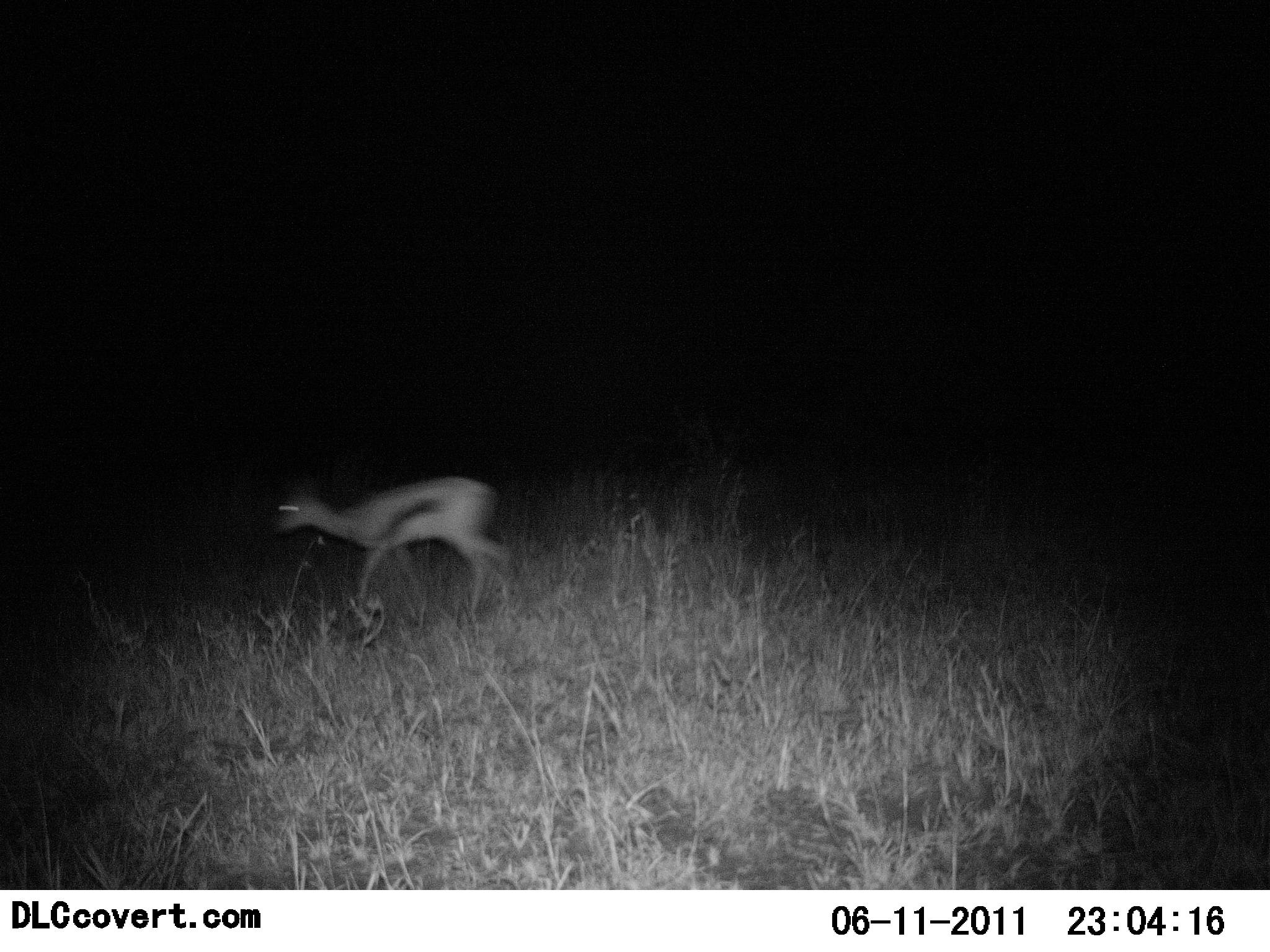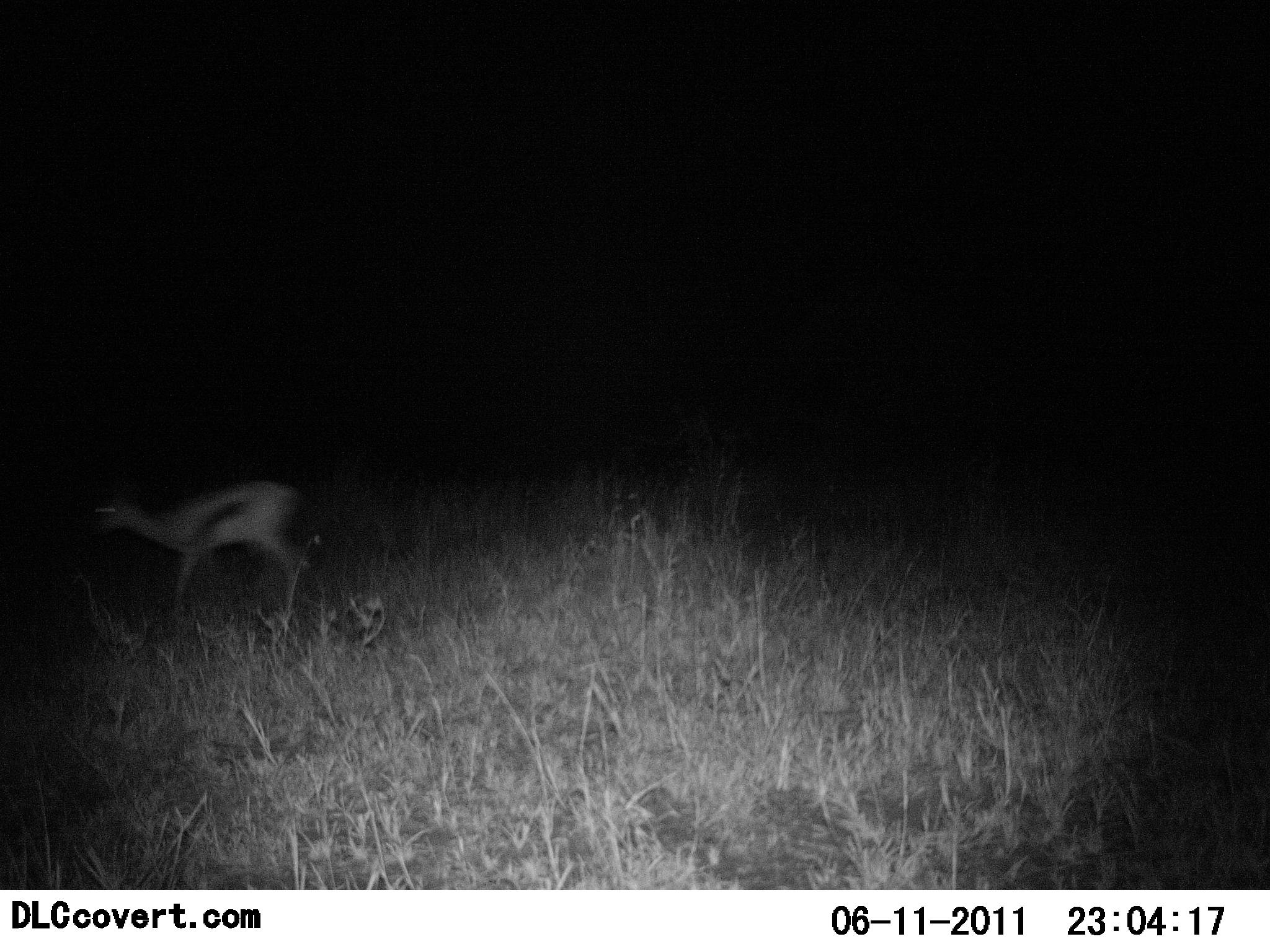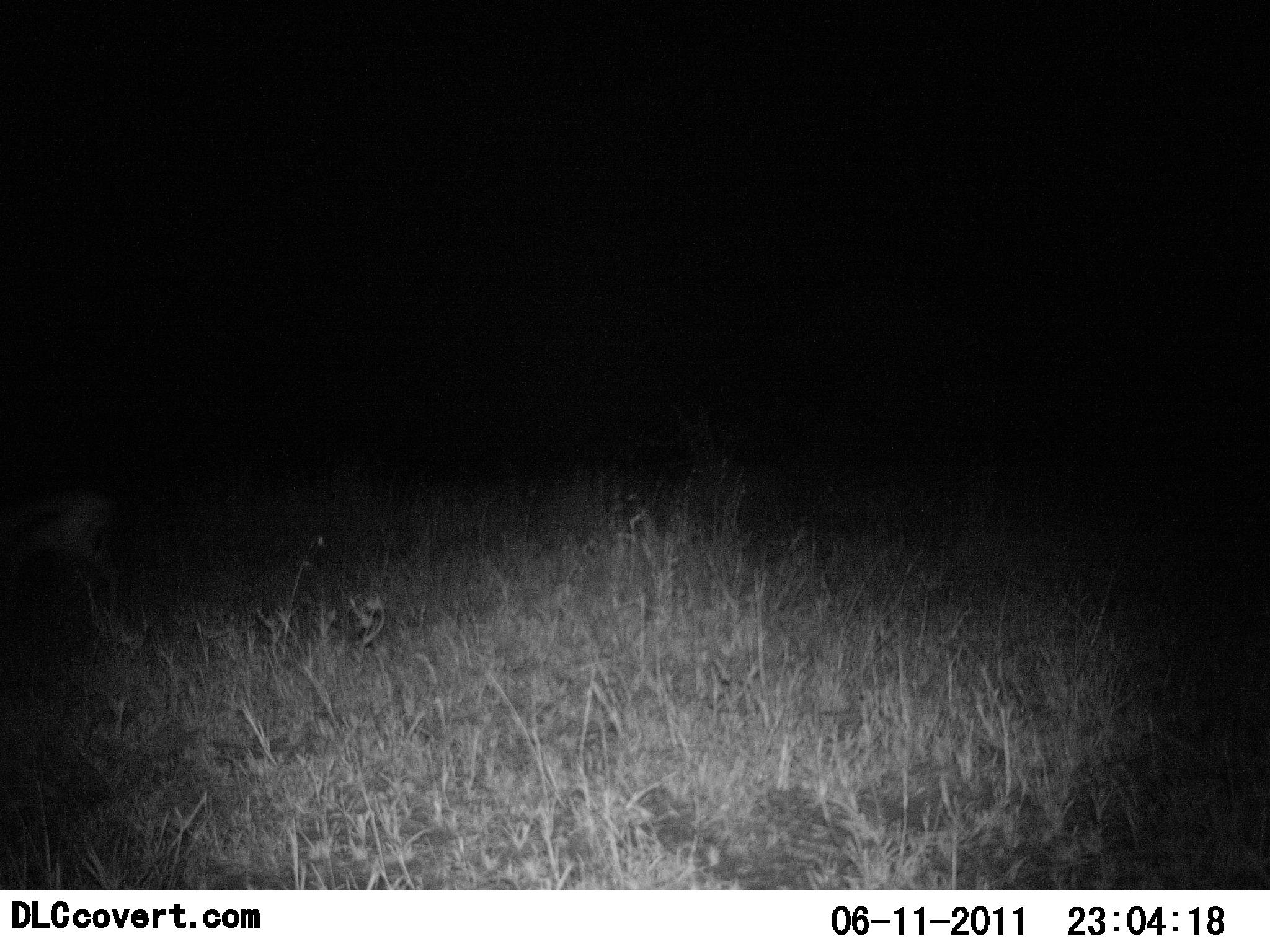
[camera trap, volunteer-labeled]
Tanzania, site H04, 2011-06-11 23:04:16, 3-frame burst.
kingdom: Animalia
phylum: Chordata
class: Mammalia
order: Artiodactyla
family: Bovidae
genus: Eudorcas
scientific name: Eudorcas thomsonii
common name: thomson's gazelle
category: gazellethomsons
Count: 1.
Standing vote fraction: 0%.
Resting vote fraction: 0%.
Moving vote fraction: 100%.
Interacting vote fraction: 0%.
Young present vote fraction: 0%.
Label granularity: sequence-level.